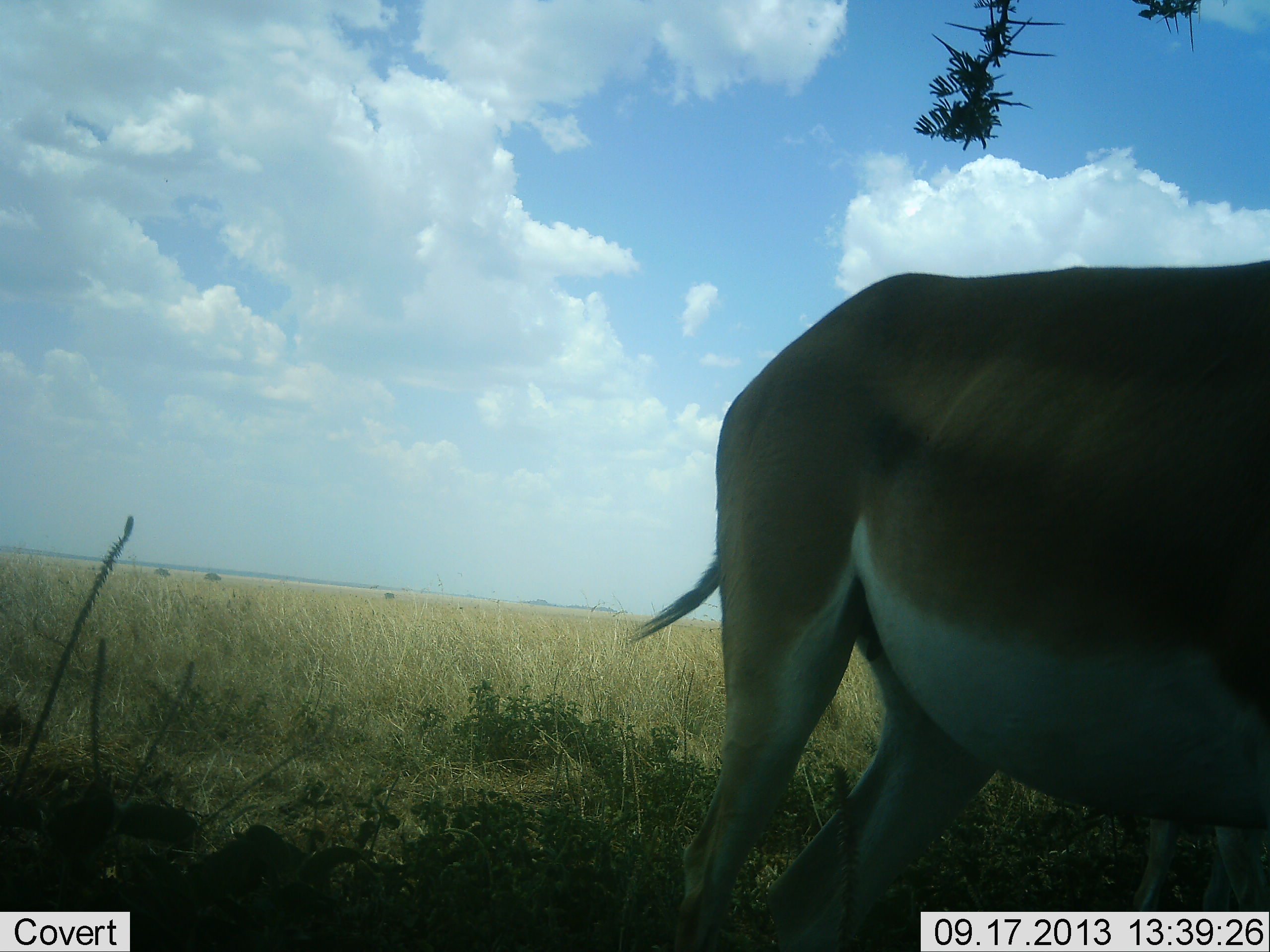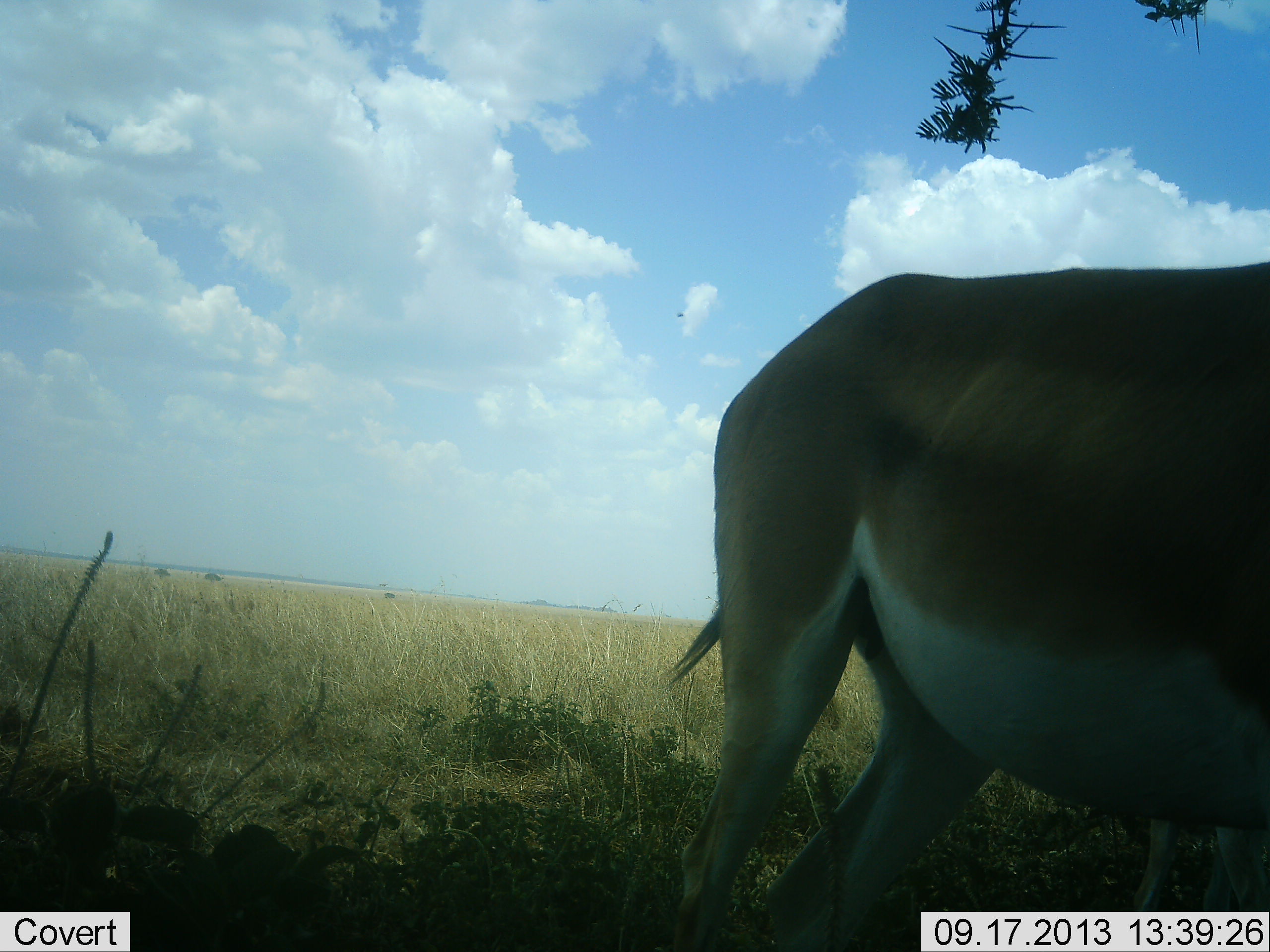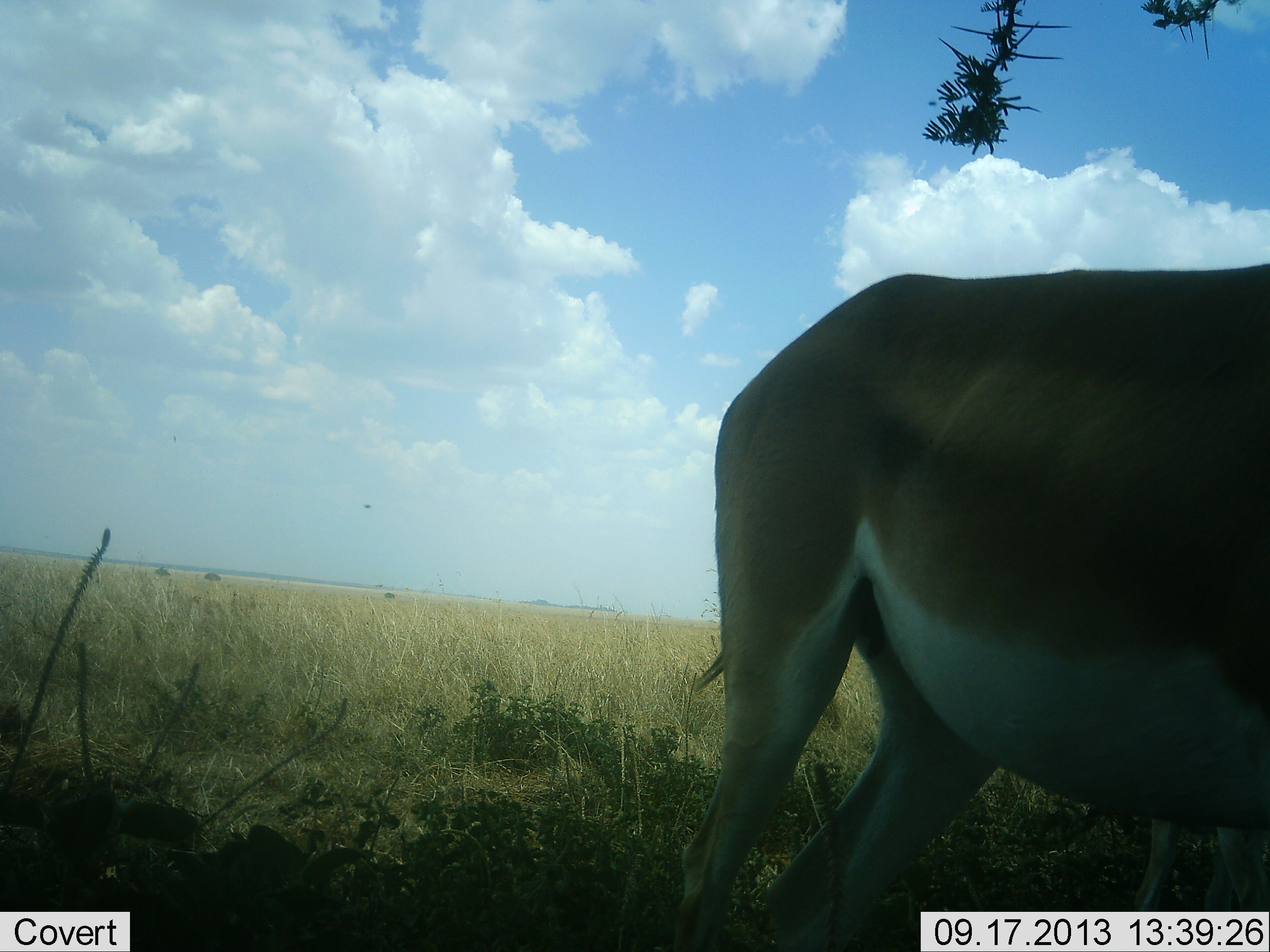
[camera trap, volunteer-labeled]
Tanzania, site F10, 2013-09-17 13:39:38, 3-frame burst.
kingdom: Animalia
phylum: Chordata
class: Mammalia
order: Artiodactyla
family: Bovidae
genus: Nanger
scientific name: Nanger granti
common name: grant's gazelle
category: gazellegrants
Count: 1.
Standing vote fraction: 94%.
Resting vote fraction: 3%.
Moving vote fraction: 6%.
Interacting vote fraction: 0%.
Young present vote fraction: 0%.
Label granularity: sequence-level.